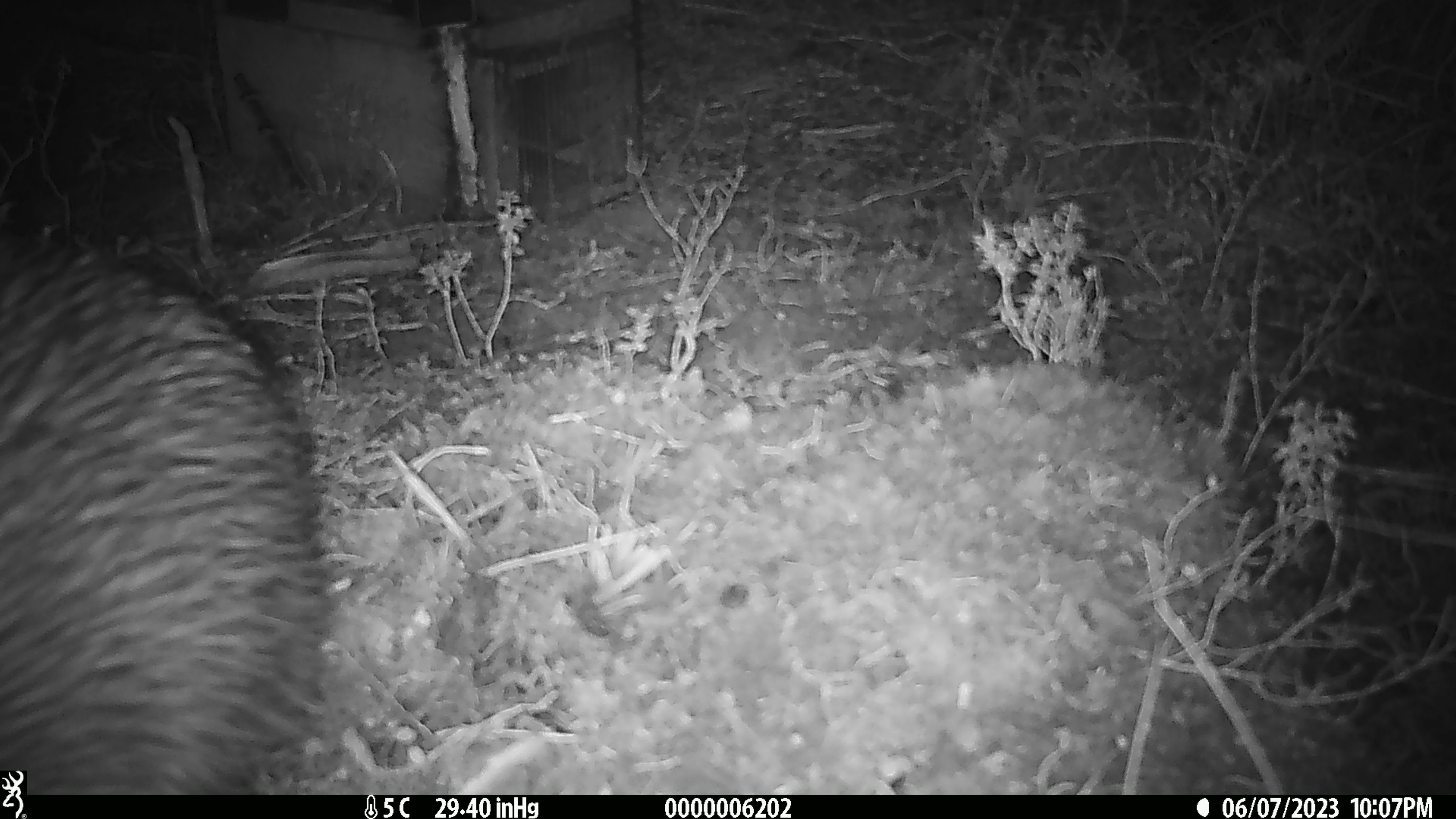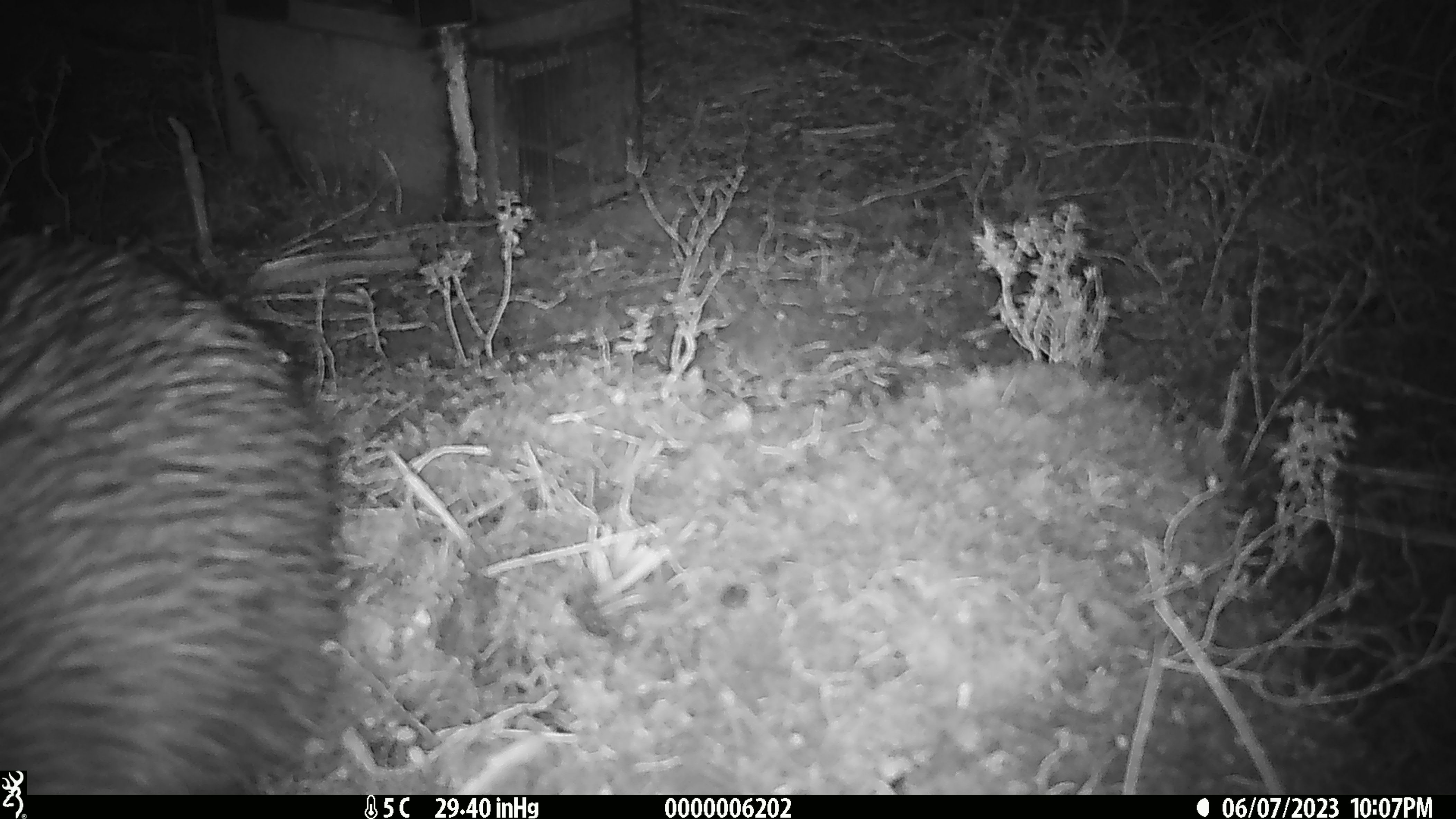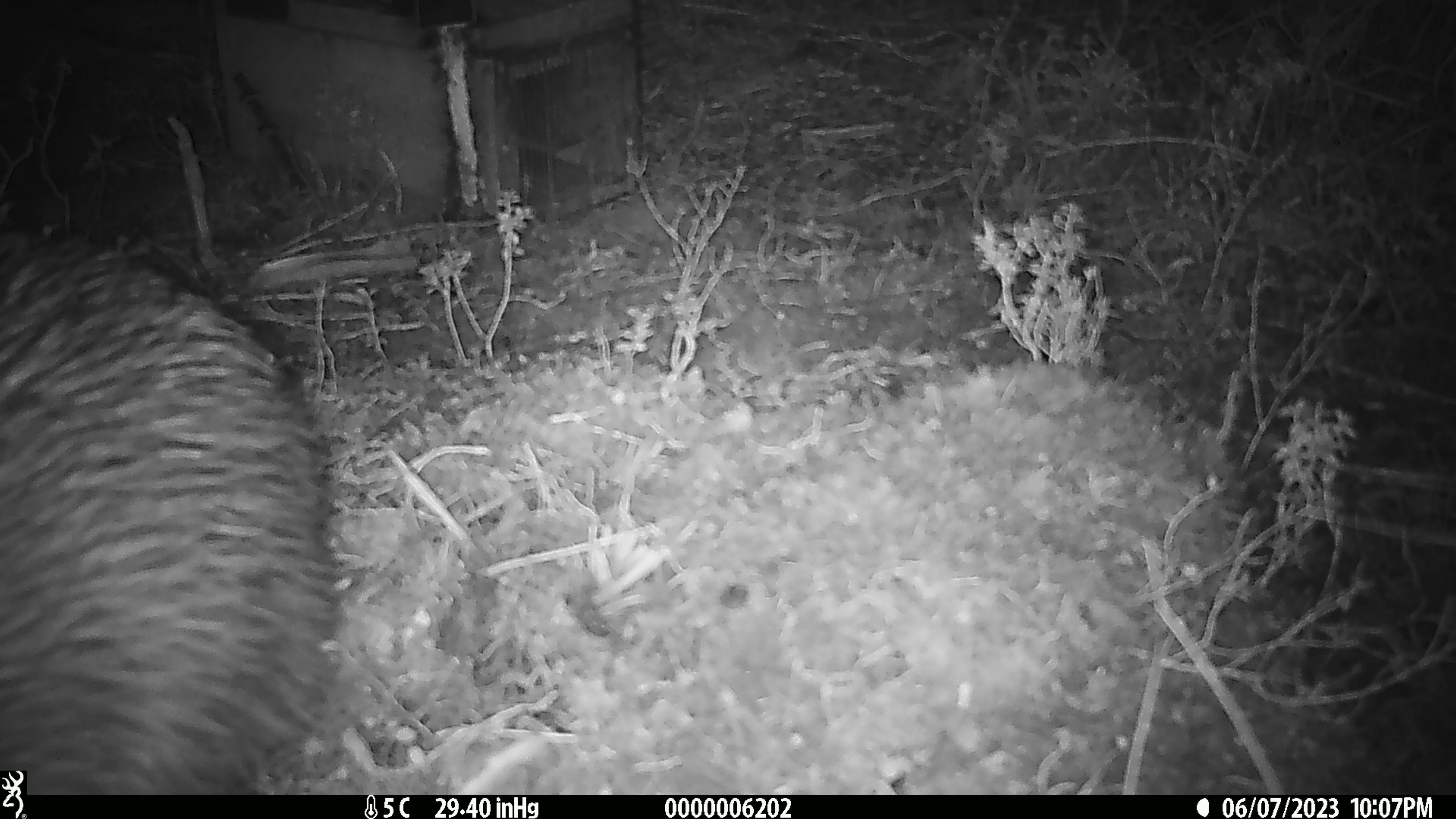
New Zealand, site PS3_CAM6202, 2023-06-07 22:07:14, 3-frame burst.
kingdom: Animalia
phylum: Chordata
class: Aves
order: Apterygiformes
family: Apterygidae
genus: Apteryx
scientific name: Apteryx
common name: kiwi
Kiwi (Apteryx).